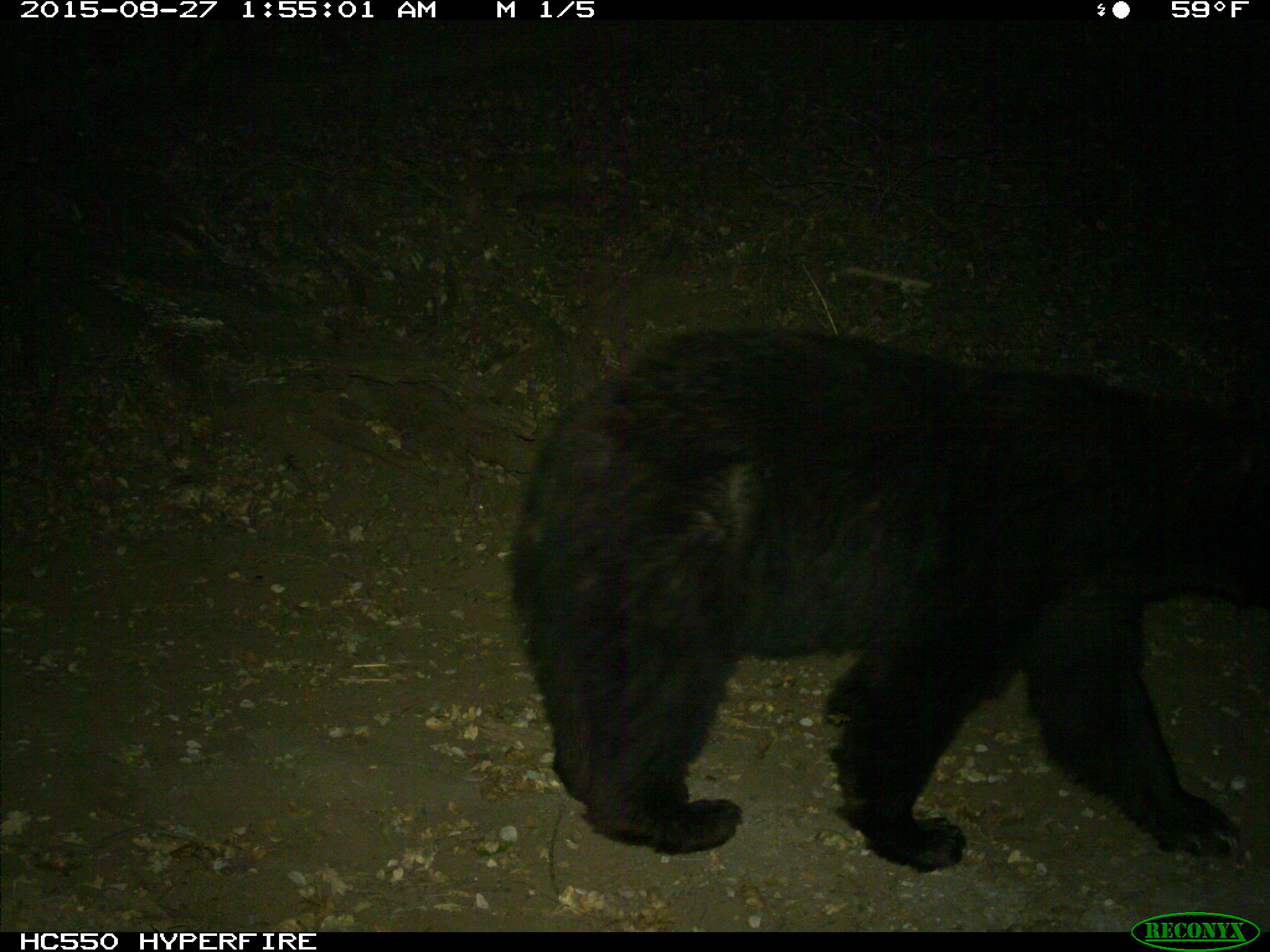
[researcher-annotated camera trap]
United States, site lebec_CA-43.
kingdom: Animalia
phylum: Chordata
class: Mammalia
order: Carnivora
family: Ursidae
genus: Ursus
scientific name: Ursus americanus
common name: american black bear